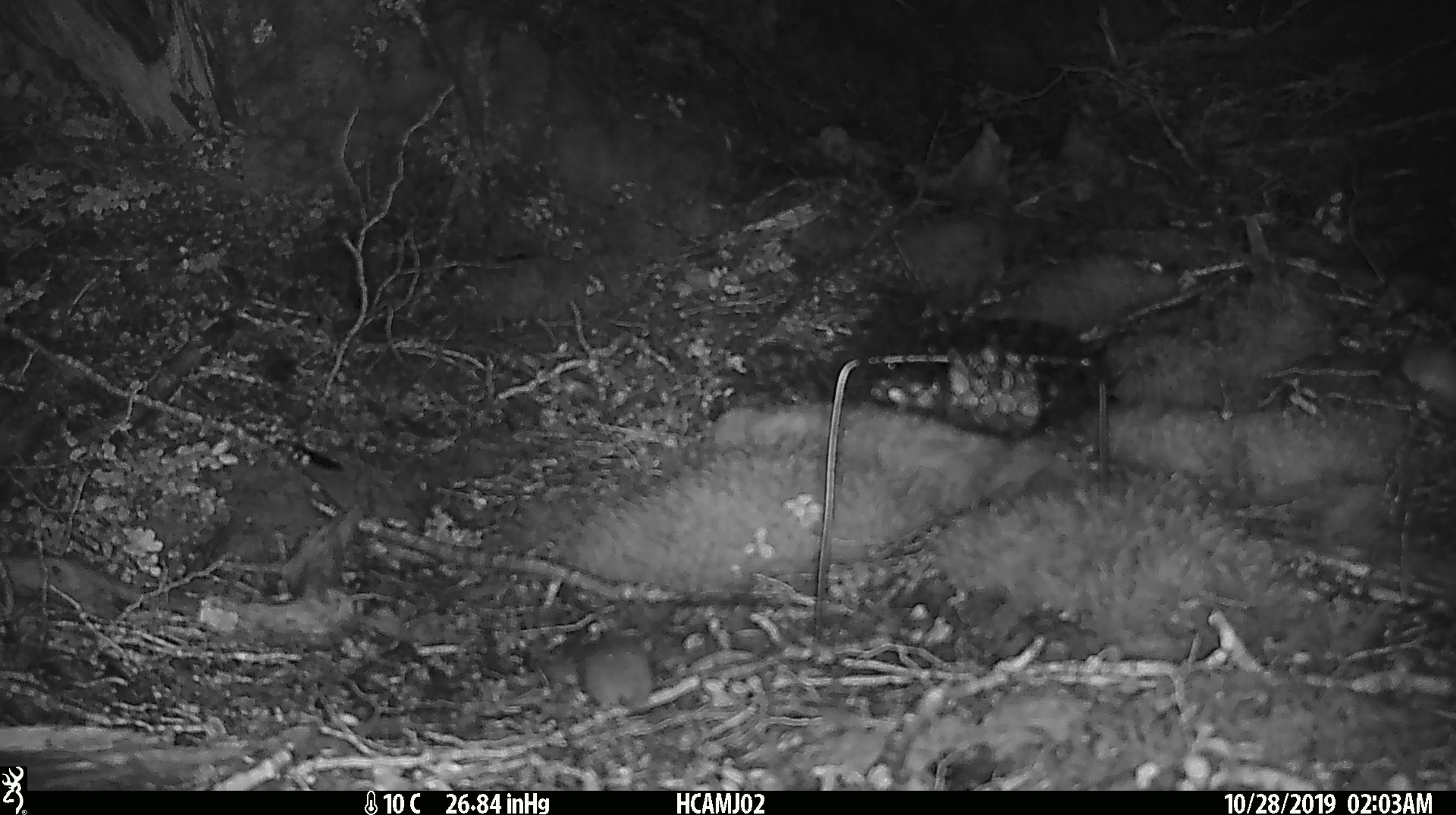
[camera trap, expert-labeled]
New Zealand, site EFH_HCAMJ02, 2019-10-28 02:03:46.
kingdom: Animalia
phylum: Chordata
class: Mammalia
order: Rodentia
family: Muridae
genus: Mus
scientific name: Mus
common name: mouse